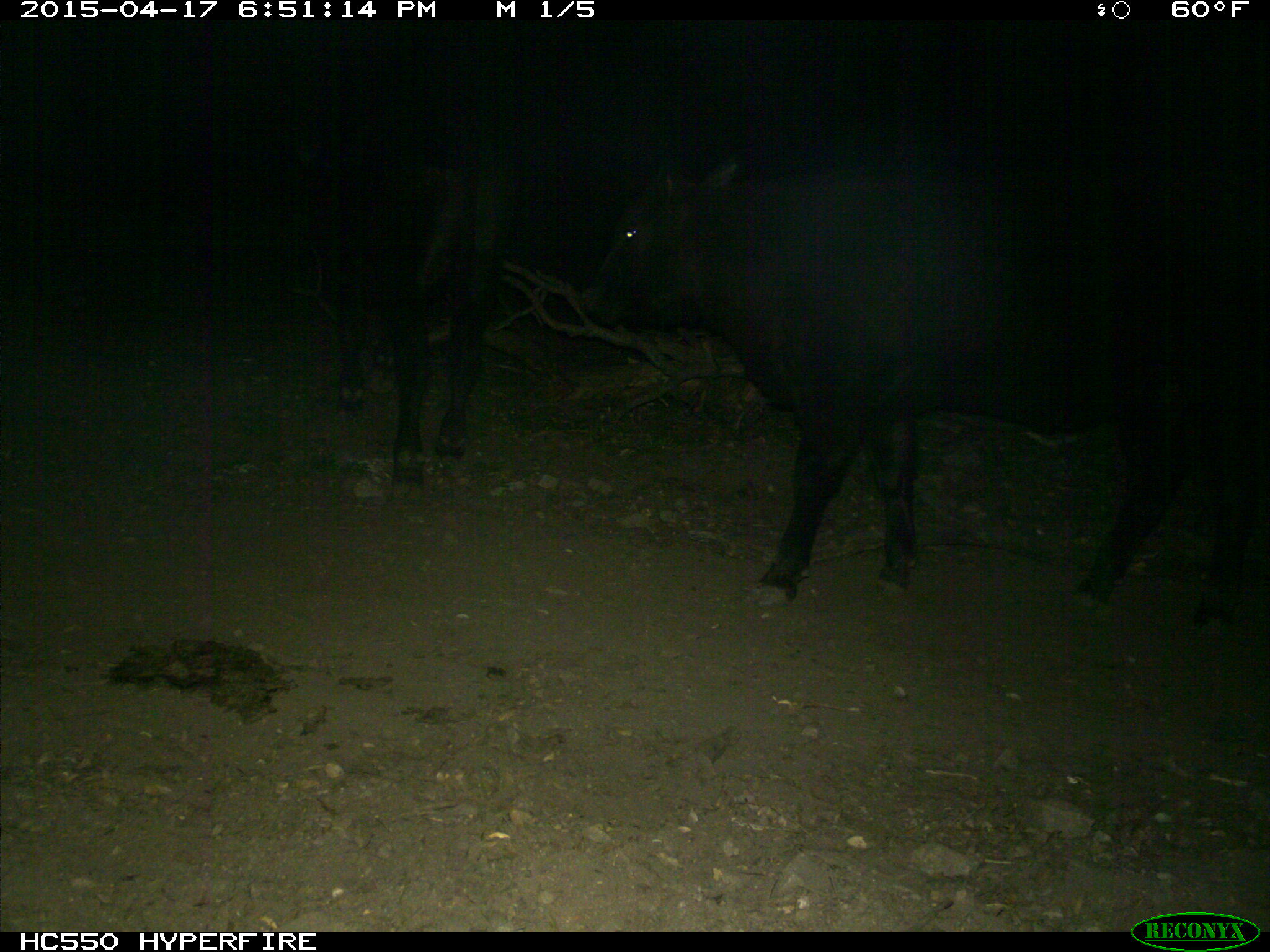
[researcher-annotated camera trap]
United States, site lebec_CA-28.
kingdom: Animalia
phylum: Chordata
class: Mammalia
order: Artiodactyla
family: Bovidae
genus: Bos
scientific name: Bos taurus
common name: domestic cow